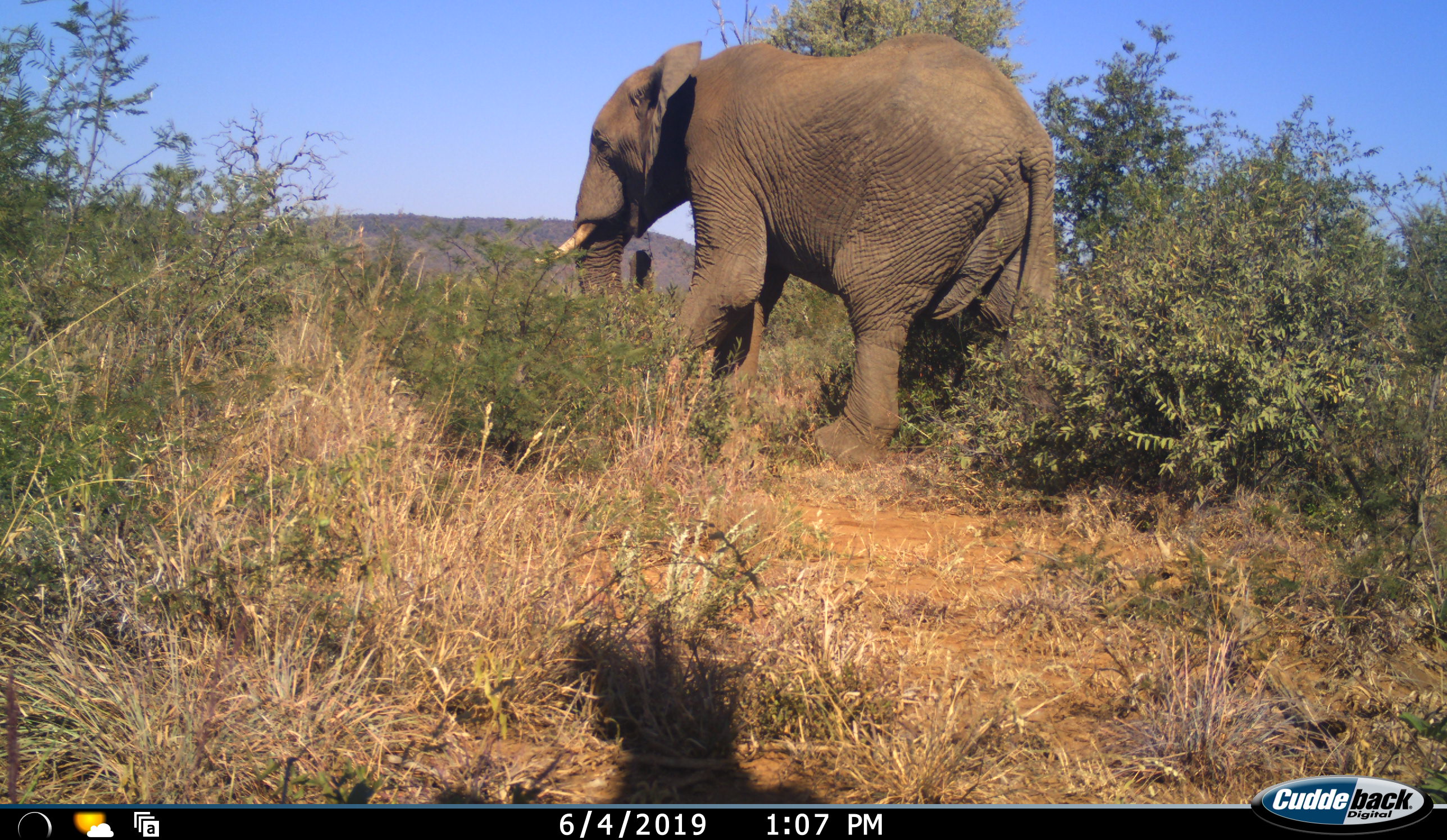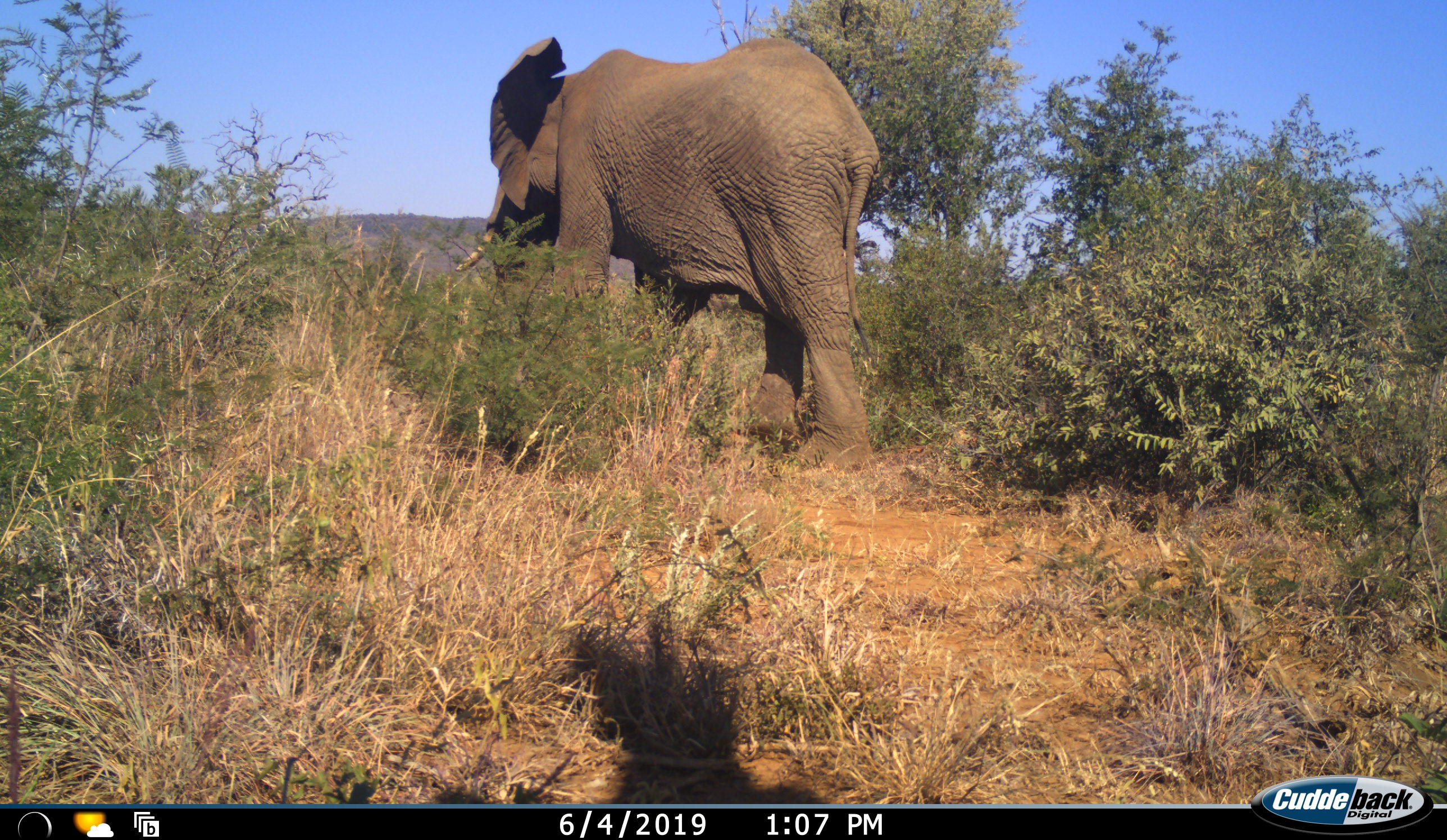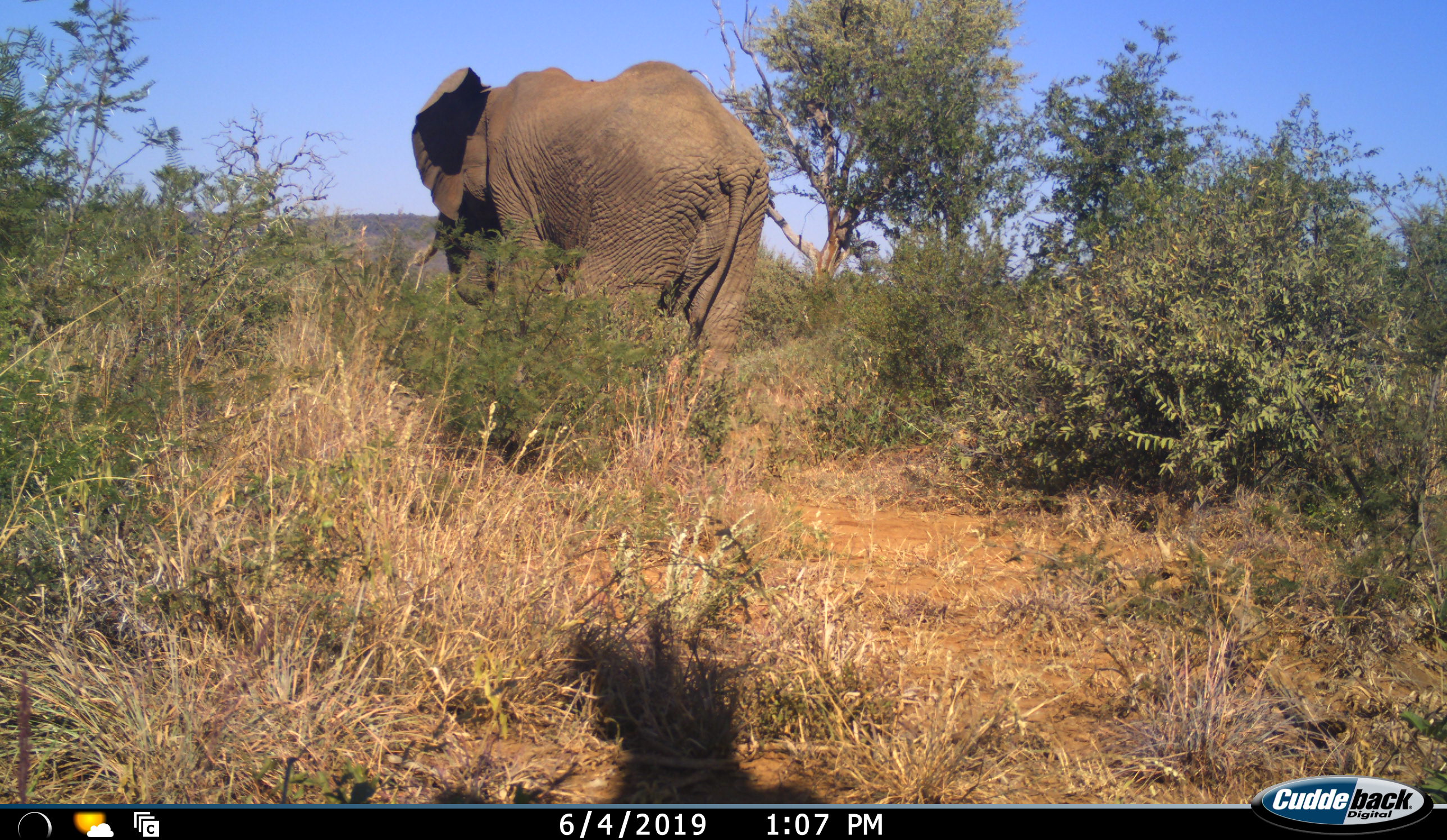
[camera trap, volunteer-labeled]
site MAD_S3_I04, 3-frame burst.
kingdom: Animalia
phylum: Chordata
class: Mammalia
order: Proboscidea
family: Elephantidae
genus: Loxodonta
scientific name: Loxodonta africana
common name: african bush elephant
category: elephant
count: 1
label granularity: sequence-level